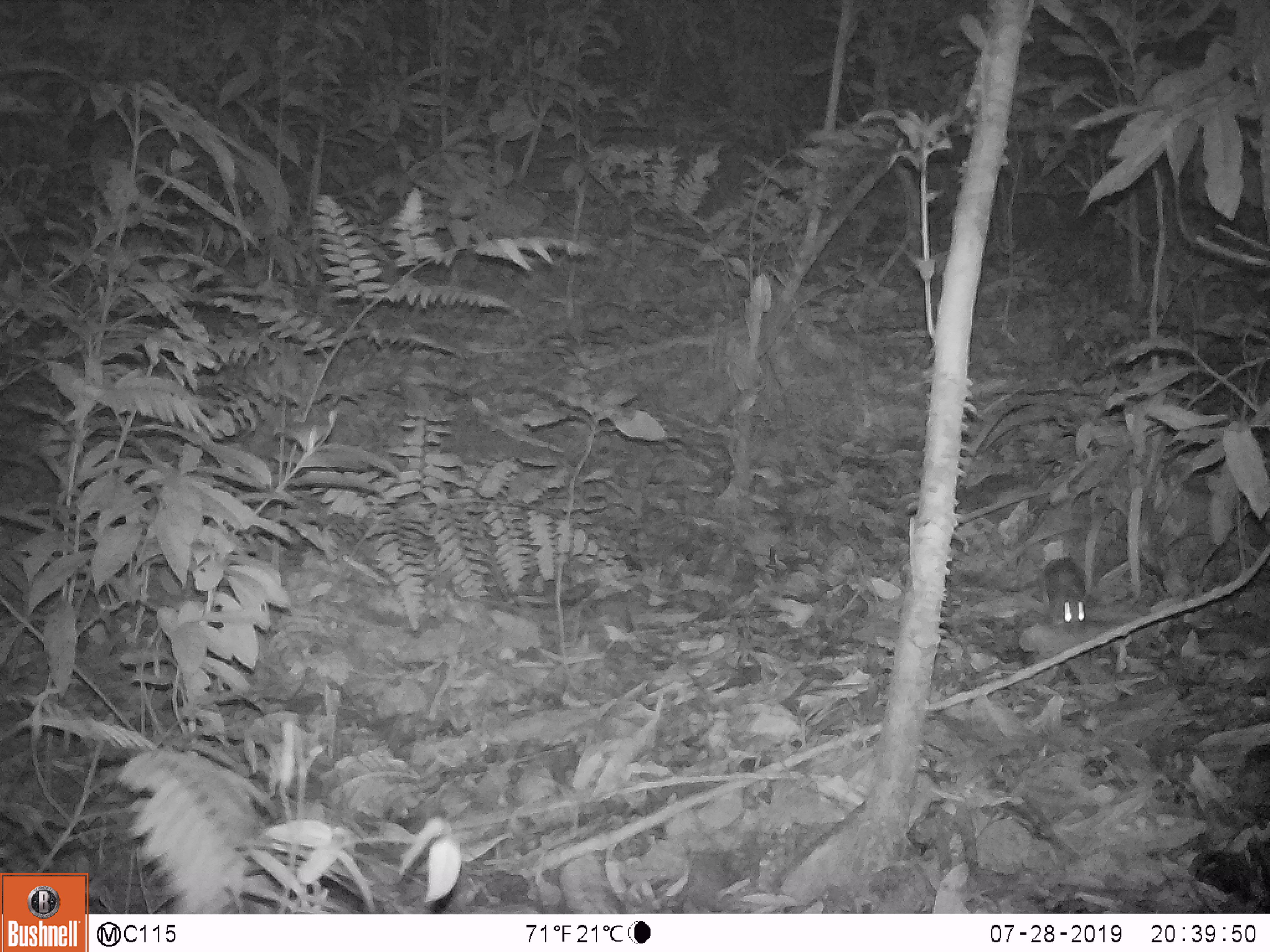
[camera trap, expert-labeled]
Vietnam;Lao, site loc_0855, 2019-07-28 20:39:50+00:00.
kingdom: Animalia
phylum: Chordata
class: Mammalia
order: Rodentia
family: Muridae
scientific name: Muridae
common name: old-world mice and rats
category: unidentified murid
Unidentified murid (old-world mice and rats) (Muridae). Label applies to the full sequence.